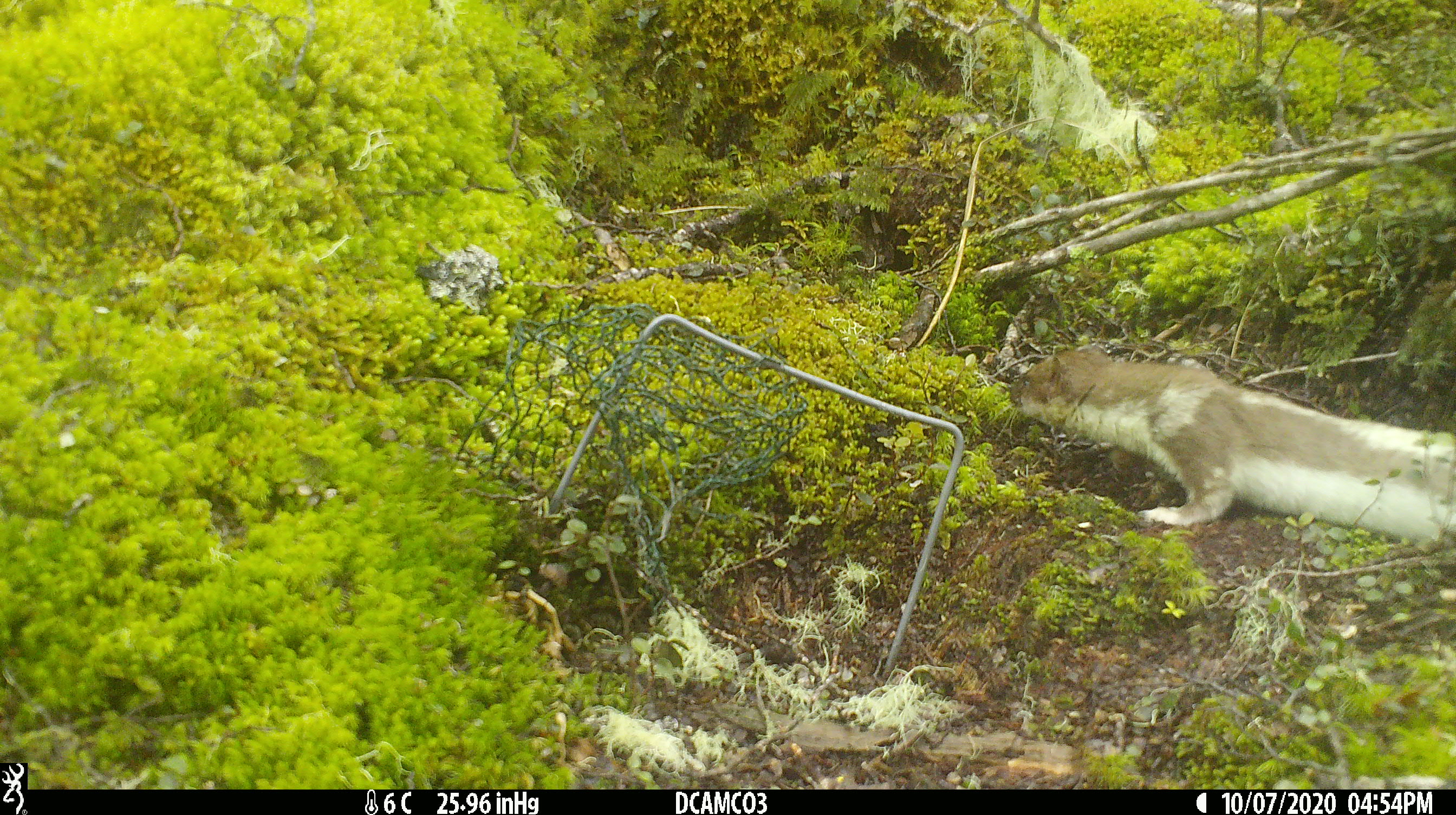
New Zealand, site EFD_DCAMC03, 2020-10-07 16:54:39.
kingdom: Animalia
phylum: Chordata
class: Mammalia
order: Carnivora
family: Mustelidae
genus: Mustela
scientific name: Mustela erminea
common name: stoat